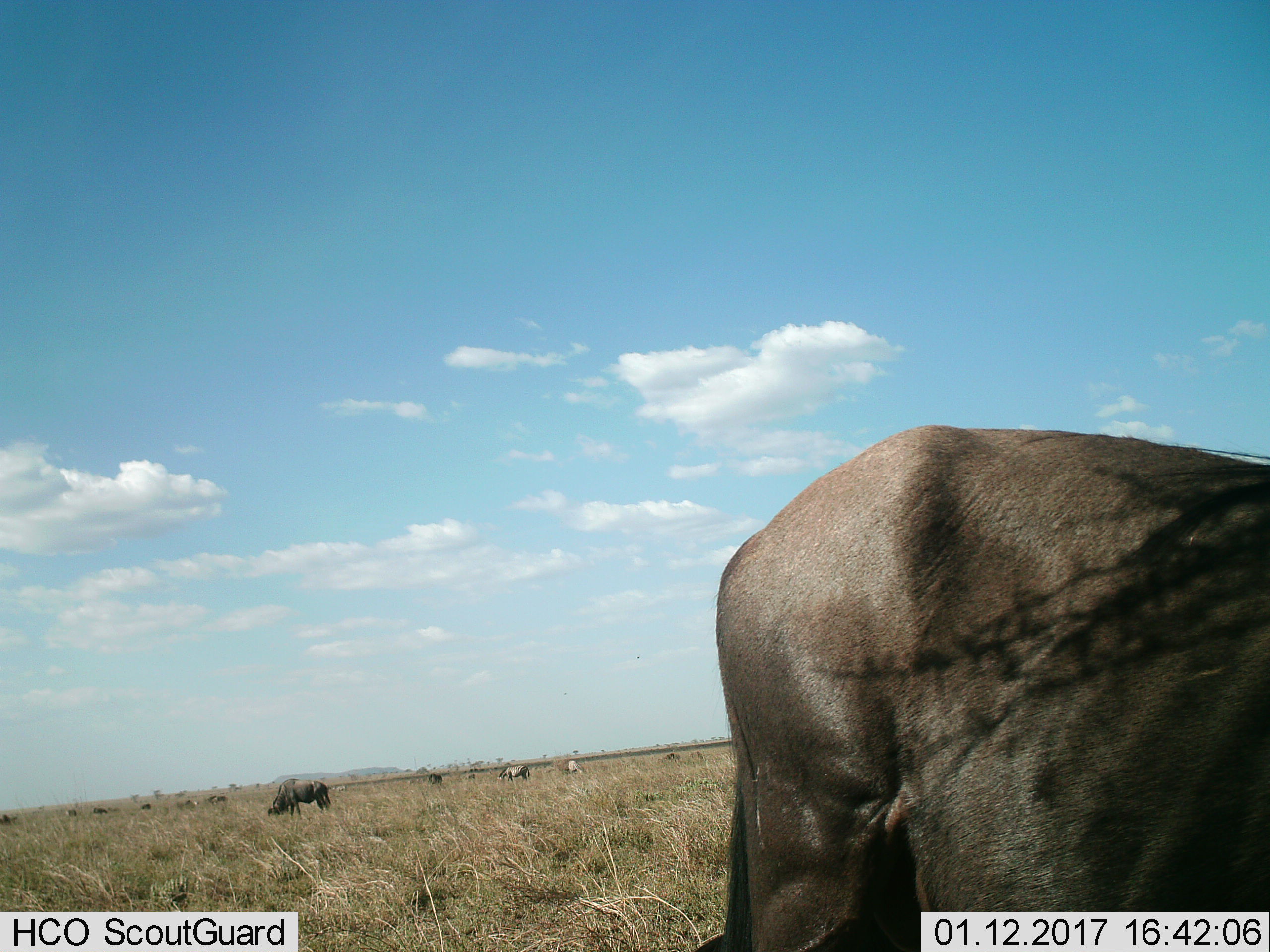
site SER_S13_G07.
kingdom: Animalia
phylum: Chordata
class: Mammalia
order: Artiodactyla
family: Bovidae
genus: Connochaetes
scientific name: Connochaetes taurinus taurinus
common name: blue wildebeest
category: wildebeestblue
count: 9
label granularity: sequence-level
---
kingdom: Animalia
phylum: Chordata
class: Mammalia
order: Perissodactyla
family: Equidae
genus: Equus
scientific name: Equus quagga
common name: plains zebra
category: zebraplains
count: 2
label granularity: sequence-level